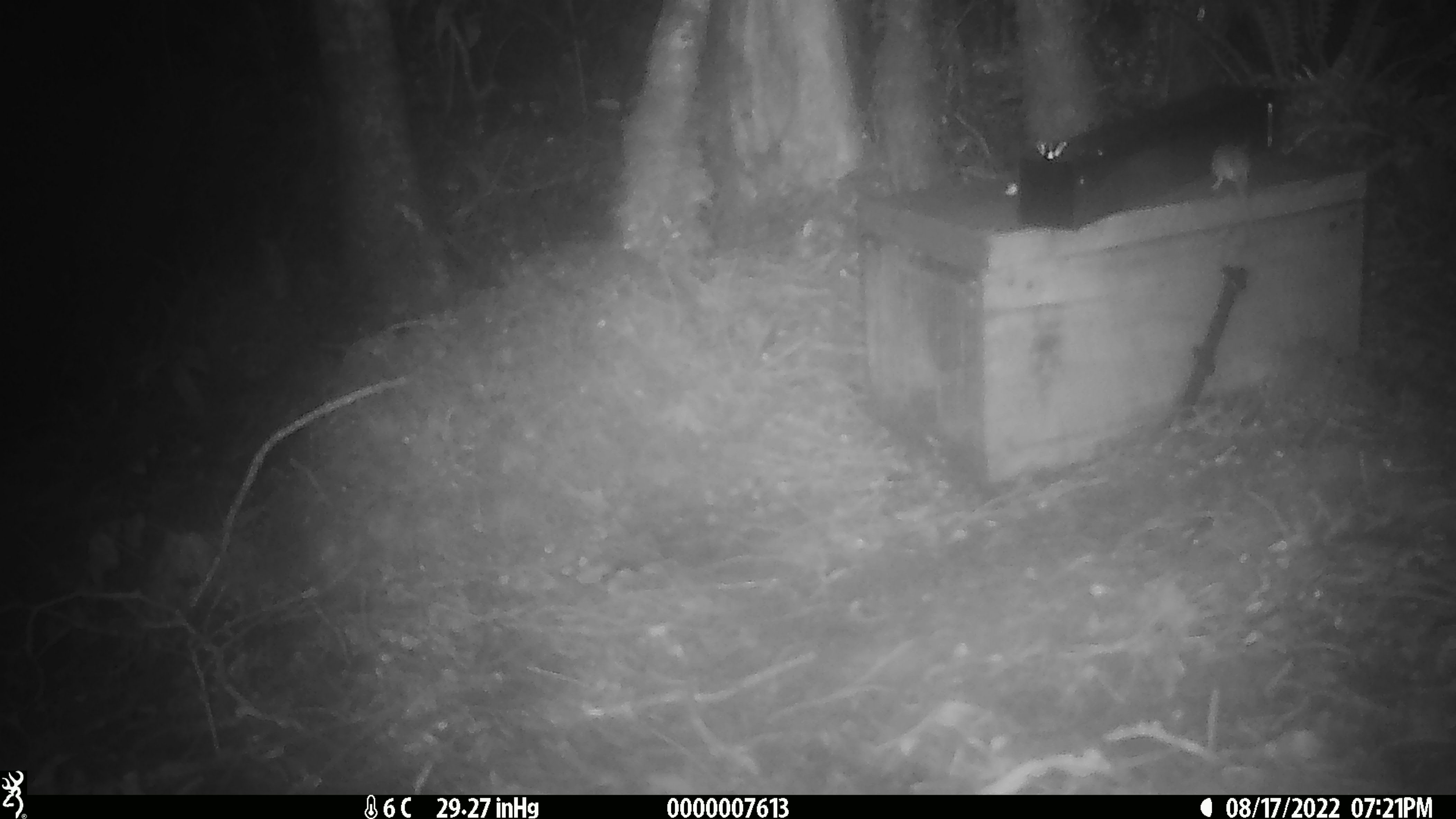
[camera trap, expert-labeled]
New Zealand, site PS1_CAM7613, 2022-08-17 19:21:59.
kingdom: Animalia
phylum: Chordata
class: Mammalia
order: Rodentia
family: Muridae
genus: Mus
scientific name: Mus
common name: mouse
Mouse (Mus).